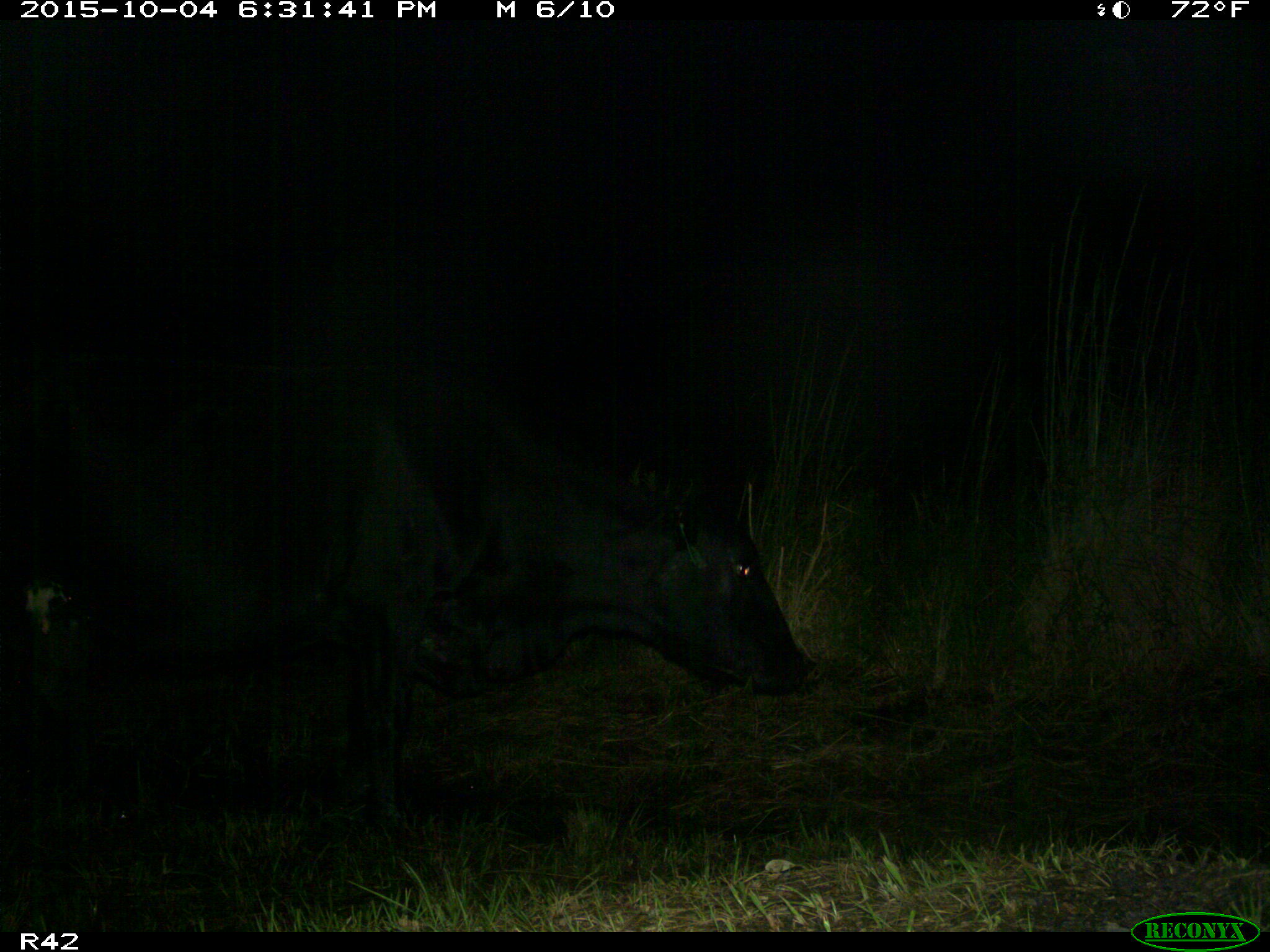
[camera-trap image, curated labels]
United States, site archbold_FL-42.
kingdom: Animalia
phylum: Chordata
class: Mammalia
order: Artiodactyla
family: Bovidae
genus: Bos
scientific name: Bos taurus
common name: domestic cow